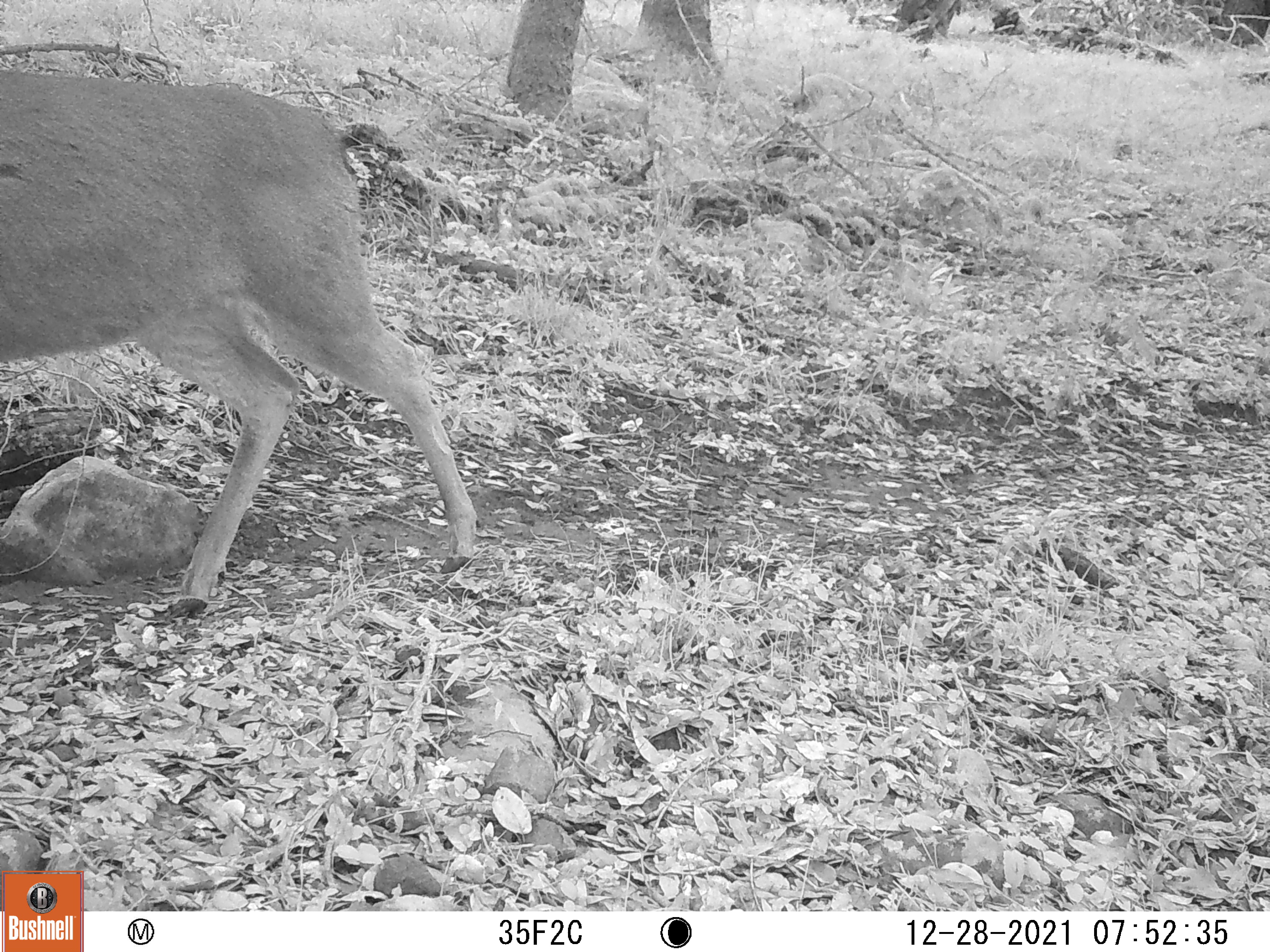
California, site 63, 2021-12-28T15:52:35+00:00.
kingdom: Animalia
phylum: Chordata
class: Mammalia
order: Artiodactyla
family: Cervidae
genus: Odocoileus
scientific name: Odocoileus hemionus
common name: mule deer